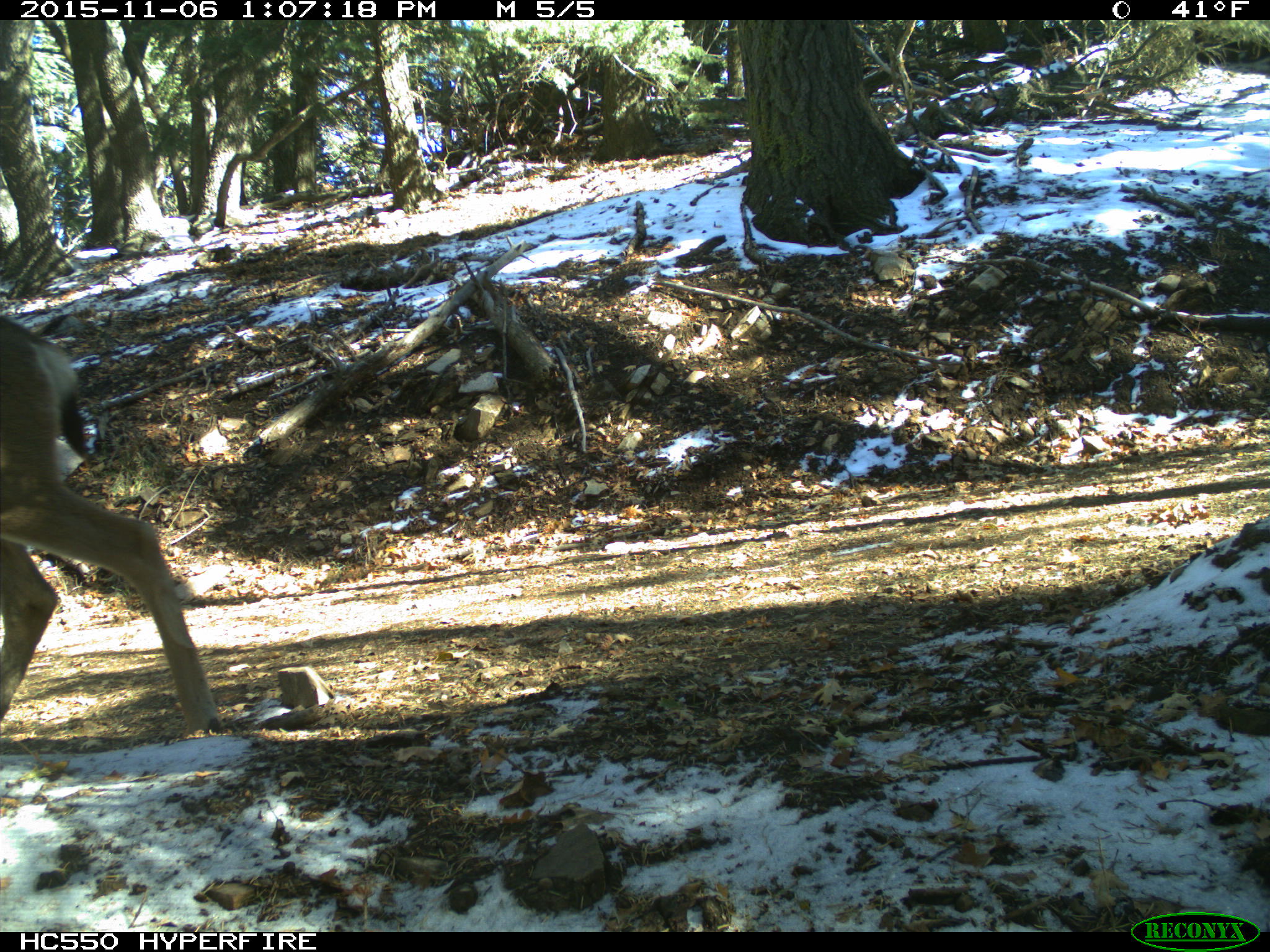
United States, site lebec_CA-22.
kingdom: Animalia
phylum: Chordata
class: Mammalia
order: Artiodactyla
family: Cervidae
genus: Odocoileus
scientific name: Odocoileus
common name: deer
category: unidentified deer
Unidentified deer (deer) (Odocoileus).